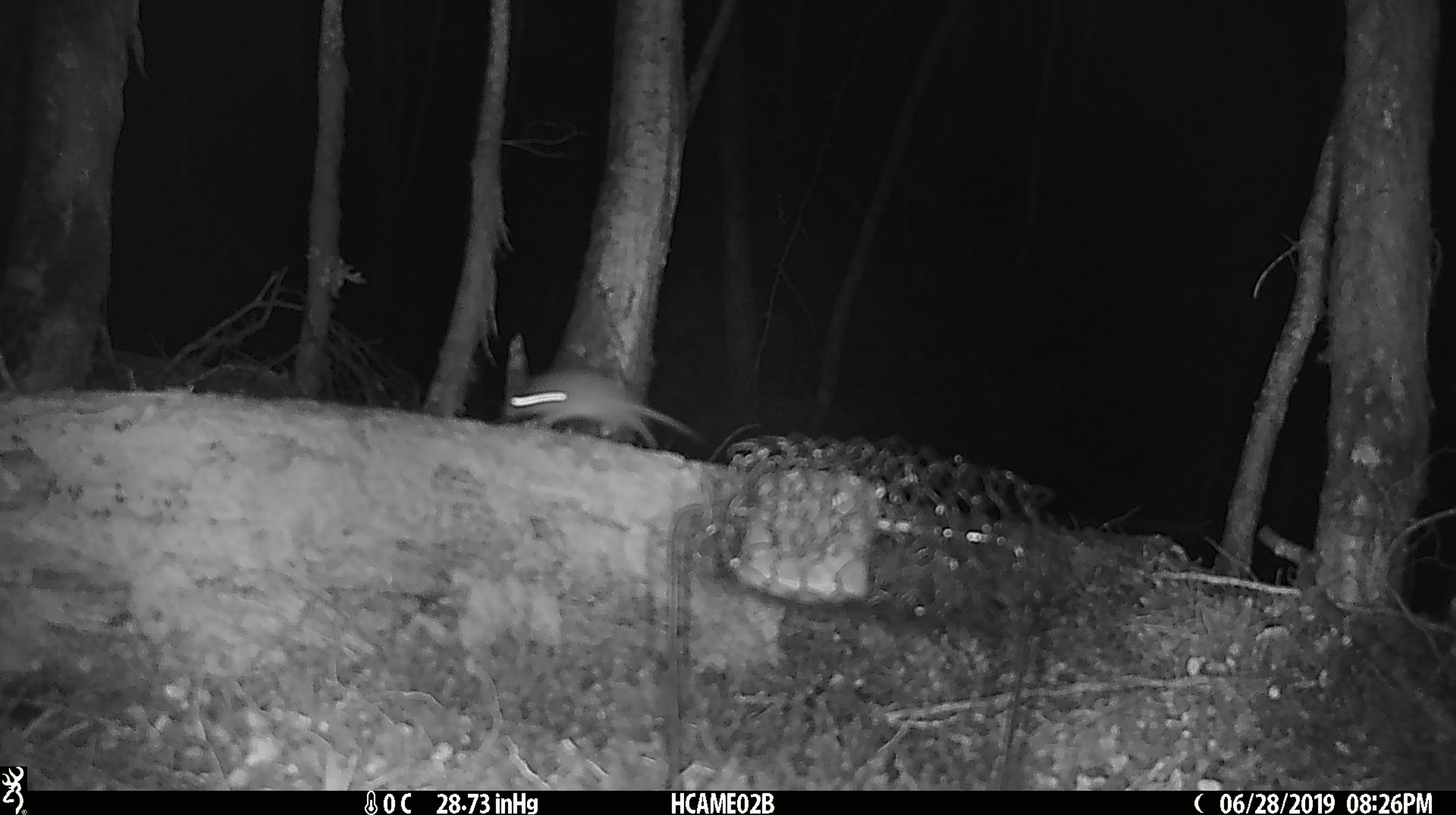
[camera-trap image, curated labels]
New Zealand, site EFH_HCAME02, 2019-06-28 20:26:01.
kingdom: Animalia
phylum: Chordata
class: Mammalia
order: Rodentia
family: Muridae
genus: Mus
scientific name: Mus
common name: mouse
Mouse (Mus).